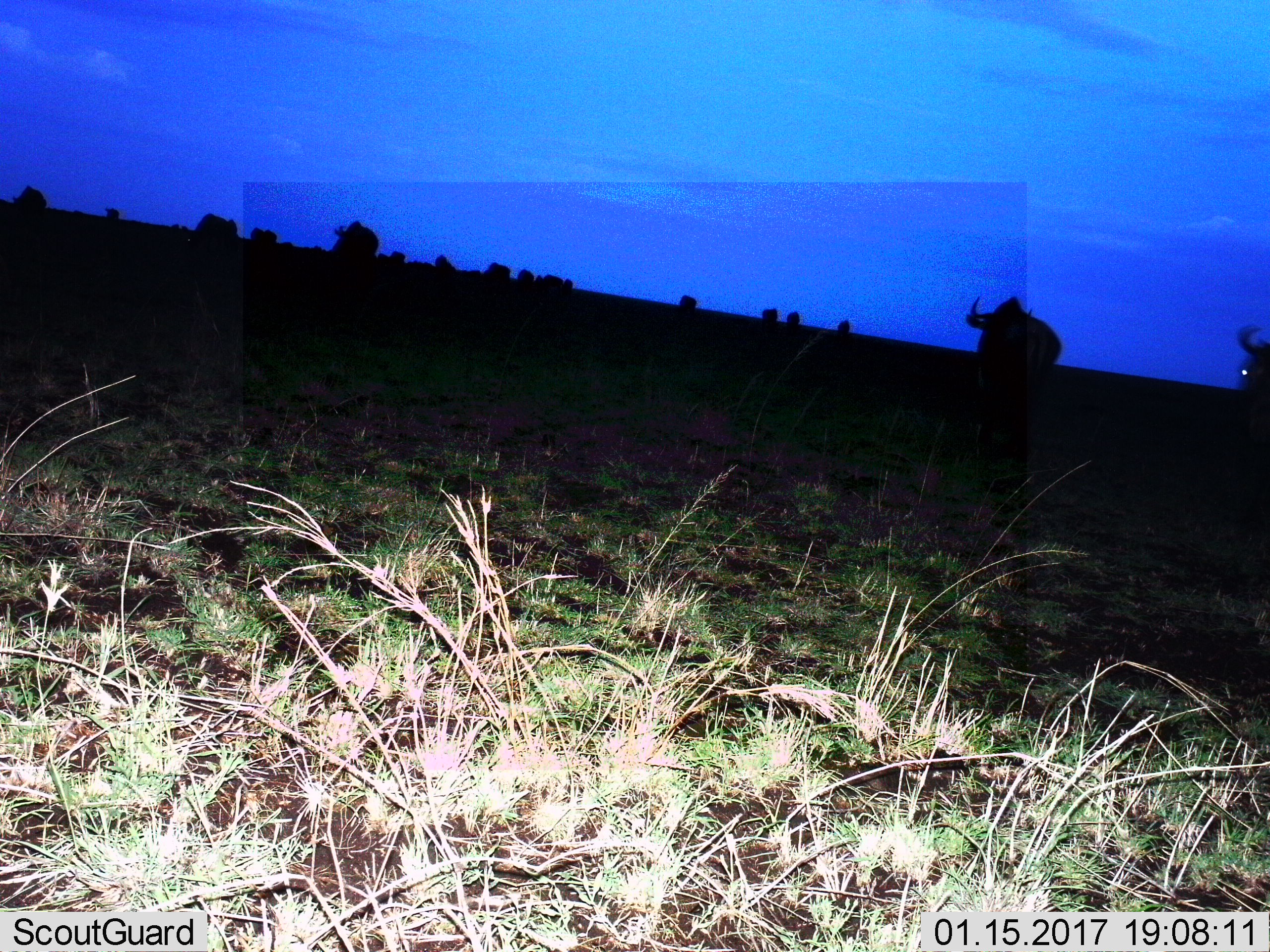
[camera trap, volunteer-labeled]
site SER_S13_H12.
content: unidentified animal